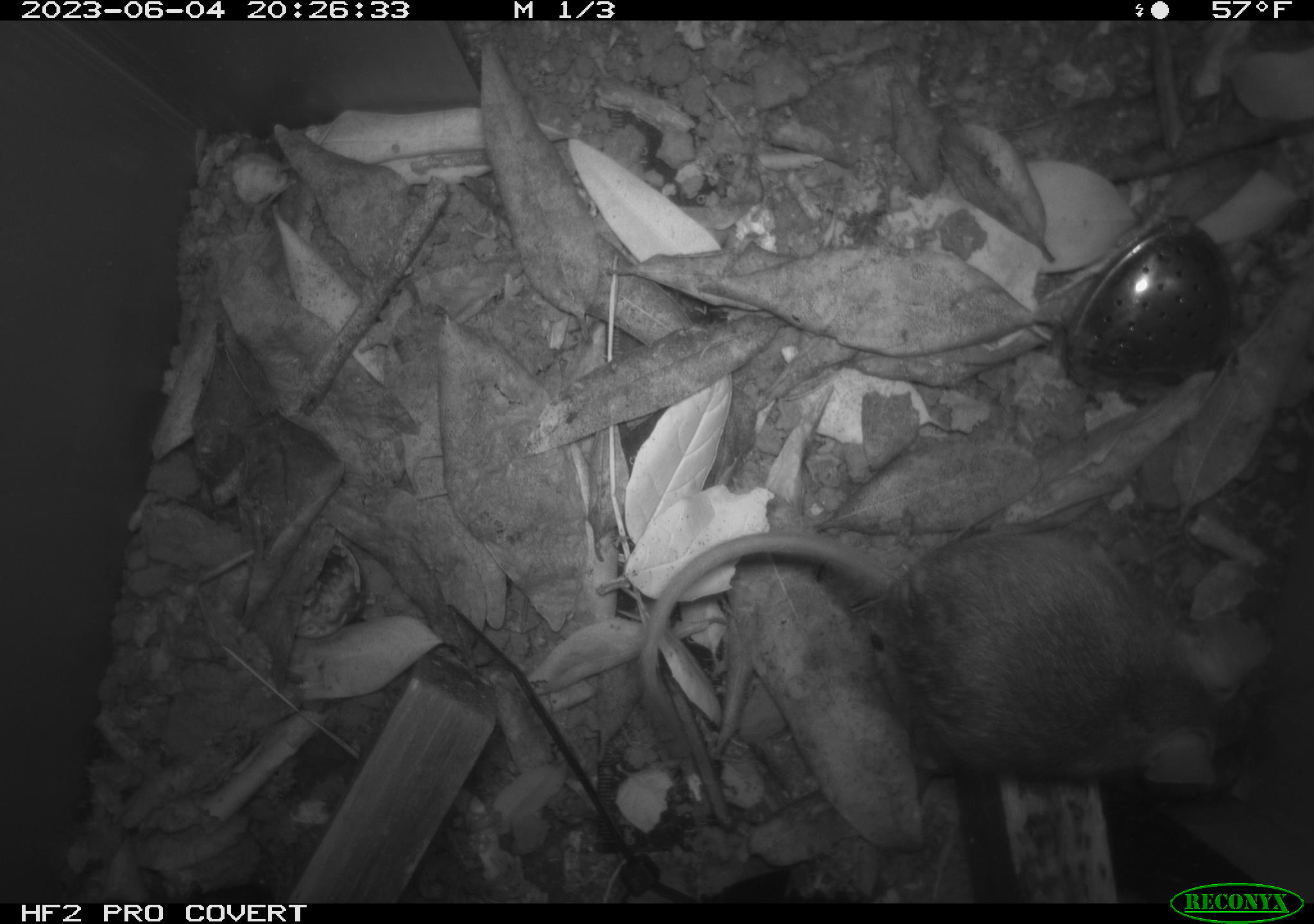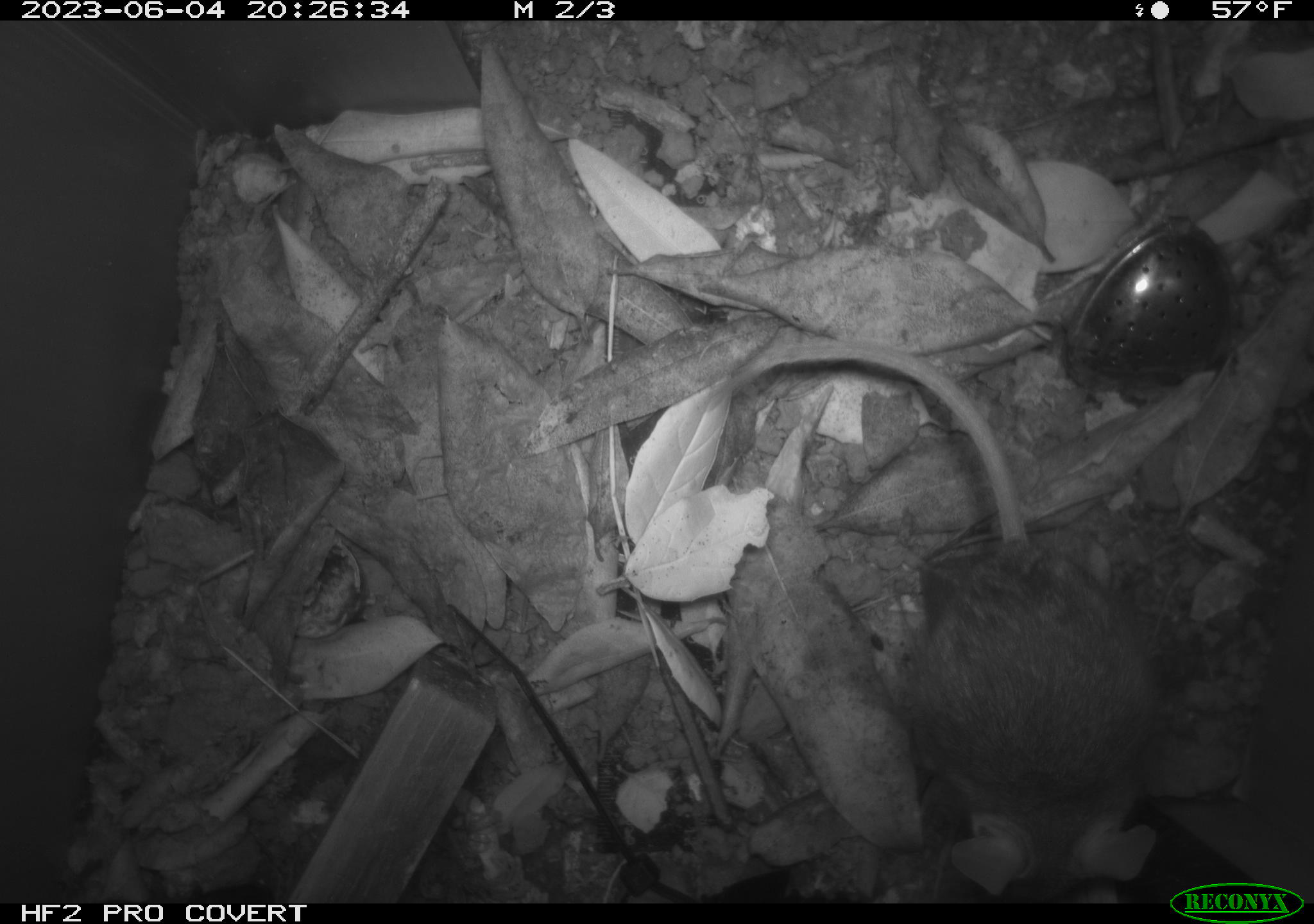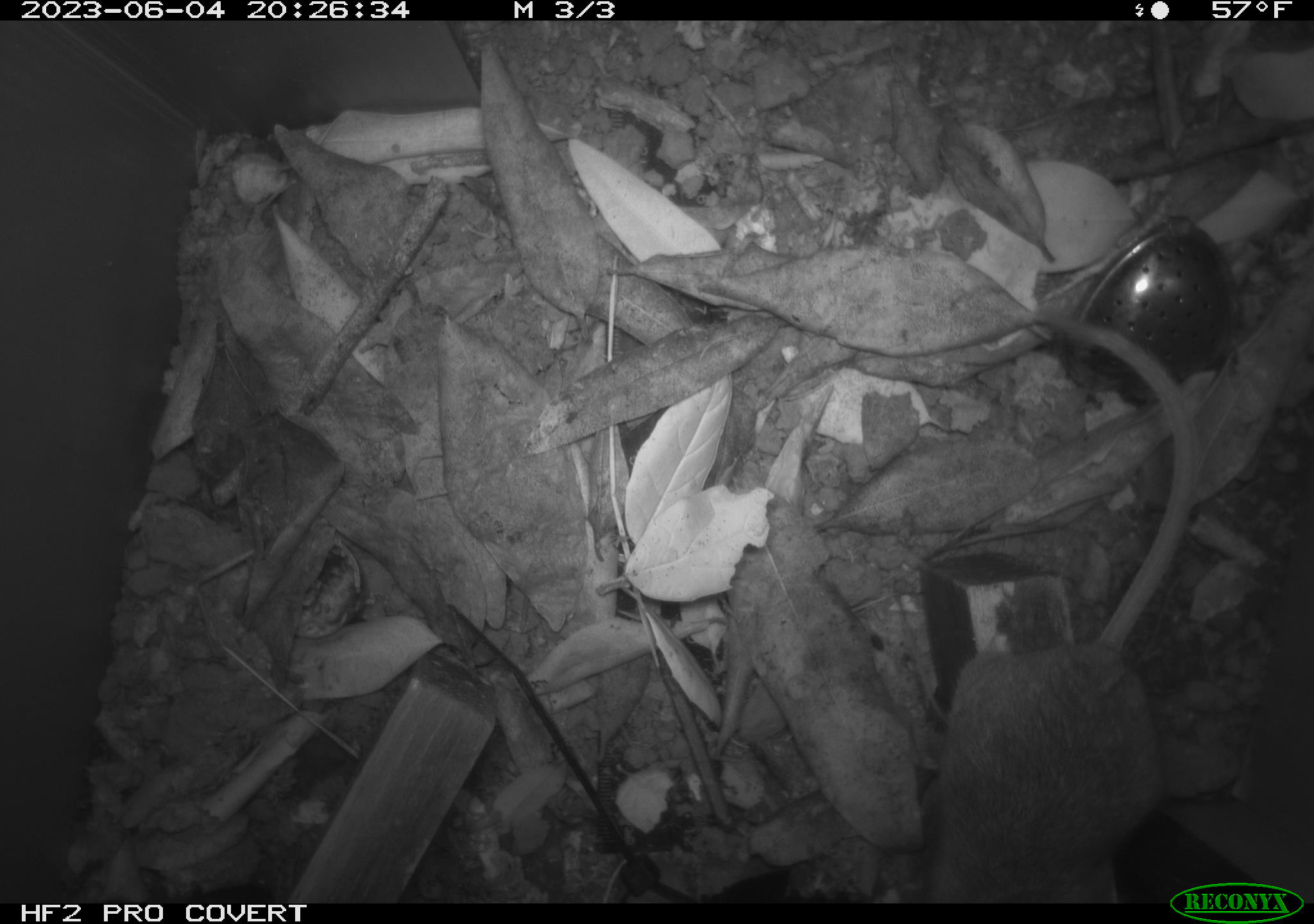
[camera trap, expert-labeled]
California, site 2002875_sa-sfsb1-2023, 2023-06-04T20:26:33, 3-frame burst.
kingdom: Animalia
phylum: Chordata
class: Mammalia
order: Rodentia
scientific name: Rodentia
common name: mouse species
Mouse species (Rodentia).